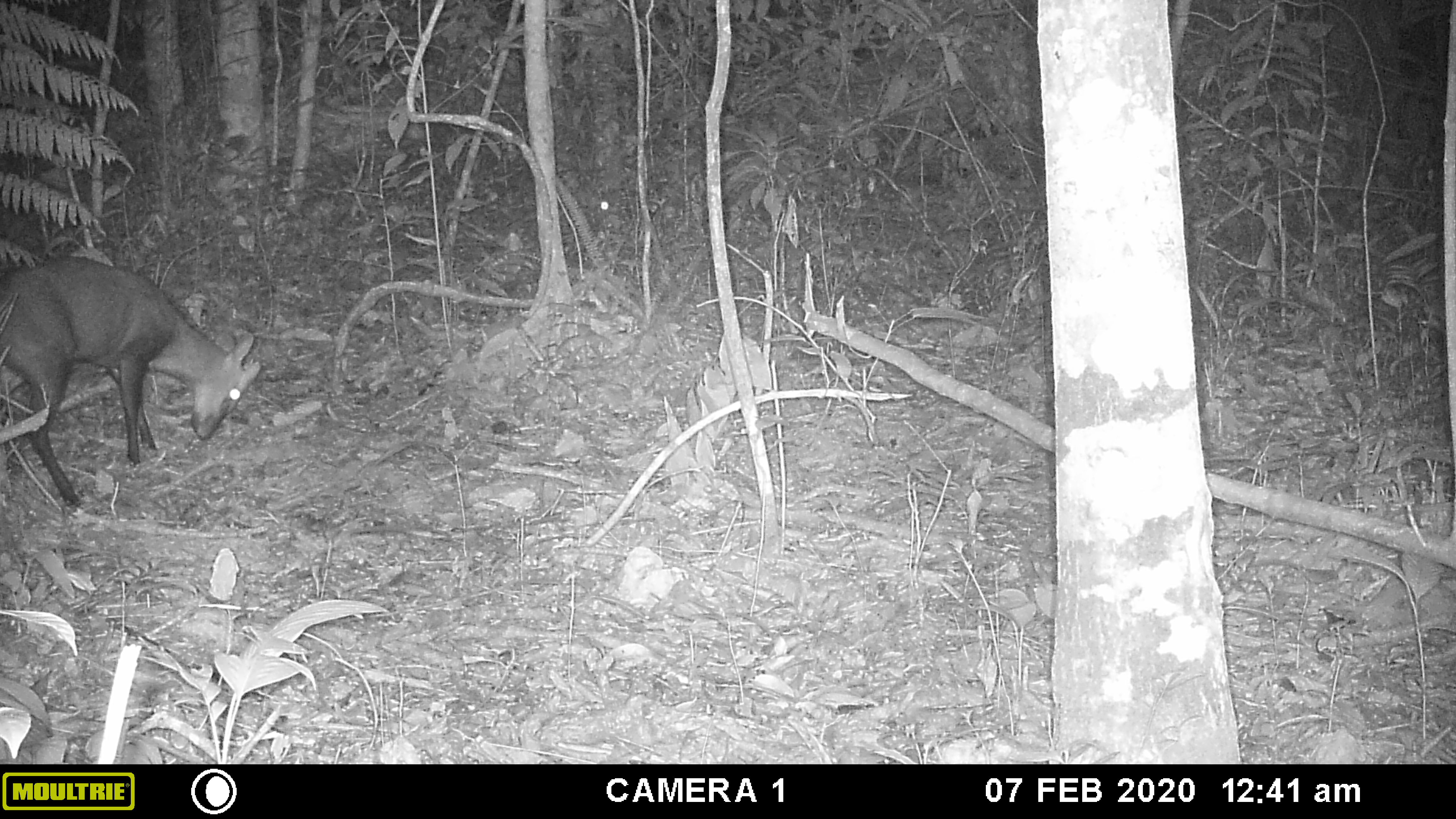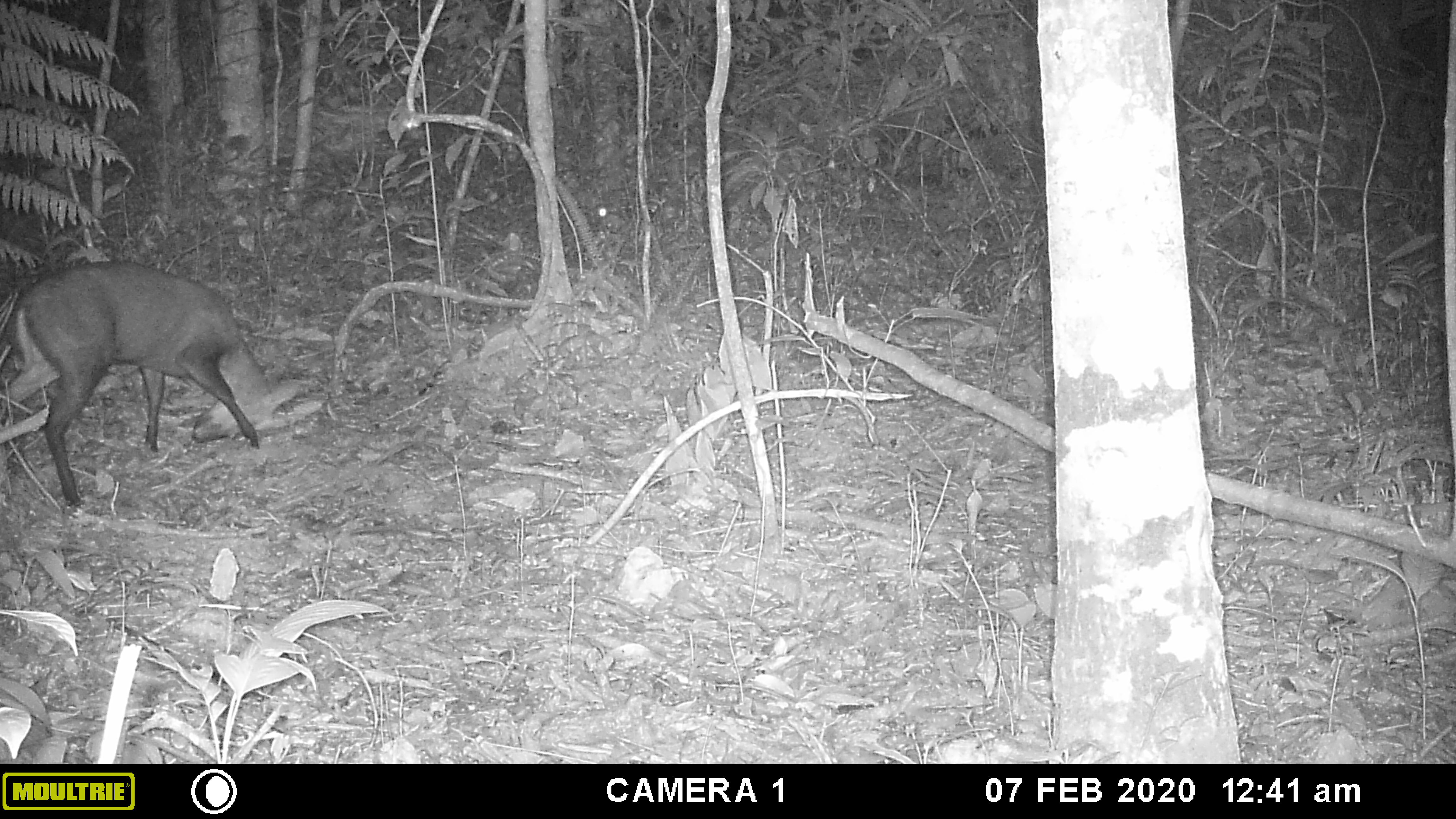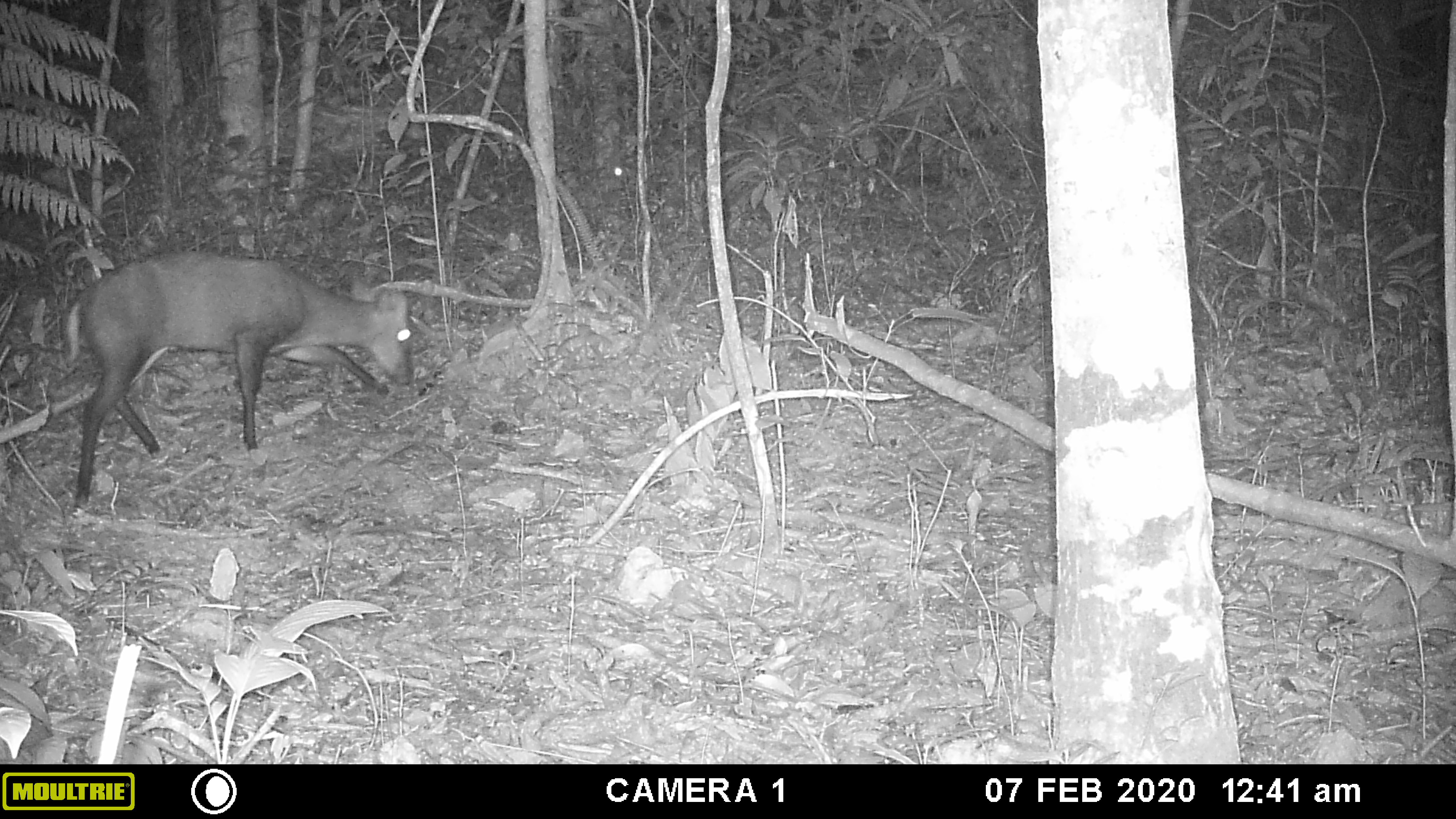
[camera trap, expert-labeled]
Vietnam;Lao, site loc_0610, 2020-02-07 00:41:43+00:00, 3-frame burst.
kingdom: Animalia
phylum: Chordata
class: Mammalia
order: Artiodactyla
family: Cervidae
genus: Muntiacus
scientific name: Muntiacus rooseveltorum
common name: roosevelt's muntjac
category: roosevelts muntjac group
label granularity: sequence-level